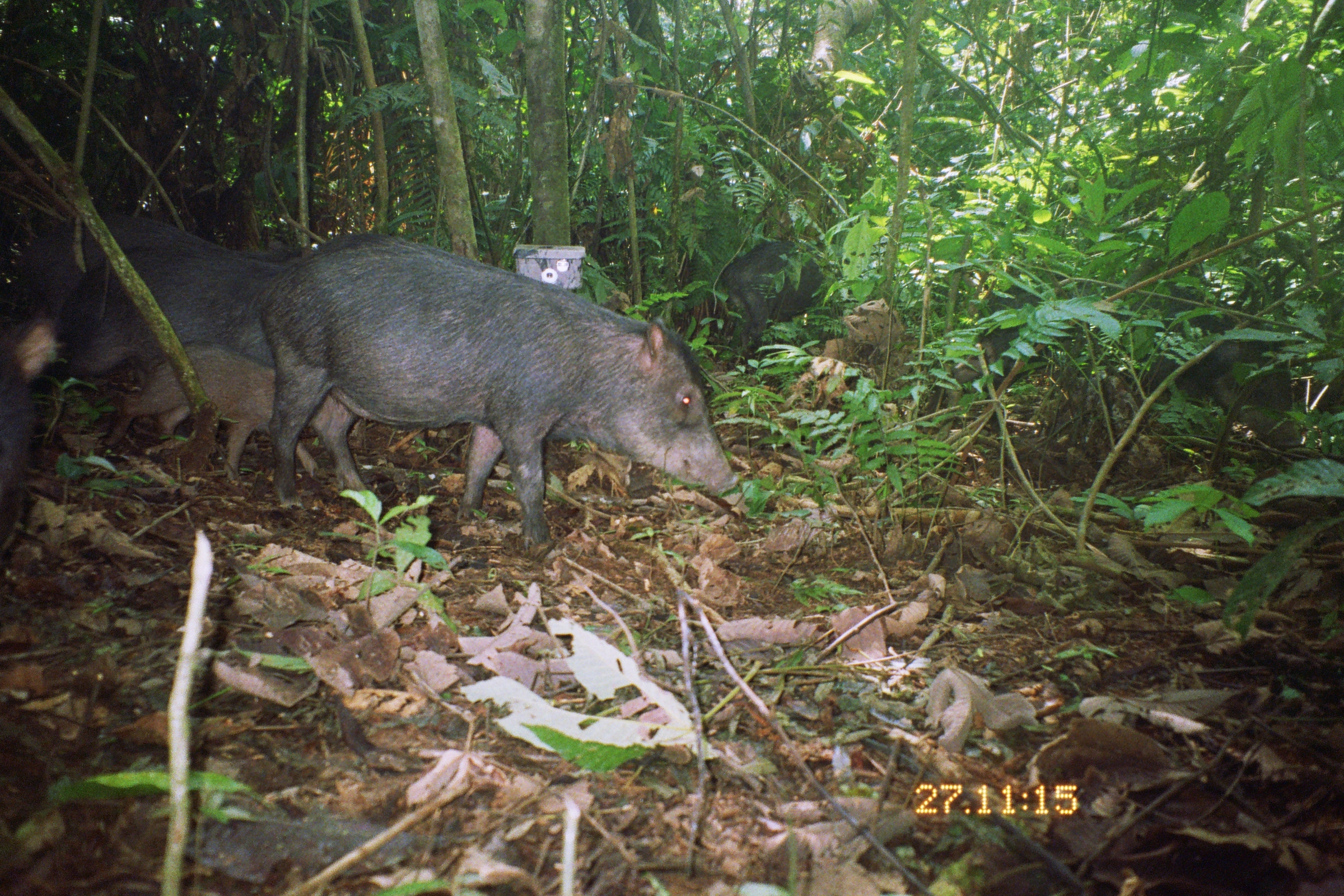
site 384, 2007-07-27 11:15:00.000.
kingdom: Animalia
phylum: Chordata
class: Mammalia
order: Artiodactyla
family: Tayassuidae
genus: Tayassu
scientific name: Tayassu pecari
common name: white-lipped peccary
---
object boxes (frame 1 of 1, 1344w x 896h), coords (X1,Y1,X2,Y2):
tayassu pecari: (215,232,738,550); (909,252,1313,462); (41,243,328,431); (15,212,303,368); (103,341,365,481); (712,237,830,356); (0,316,51,529)